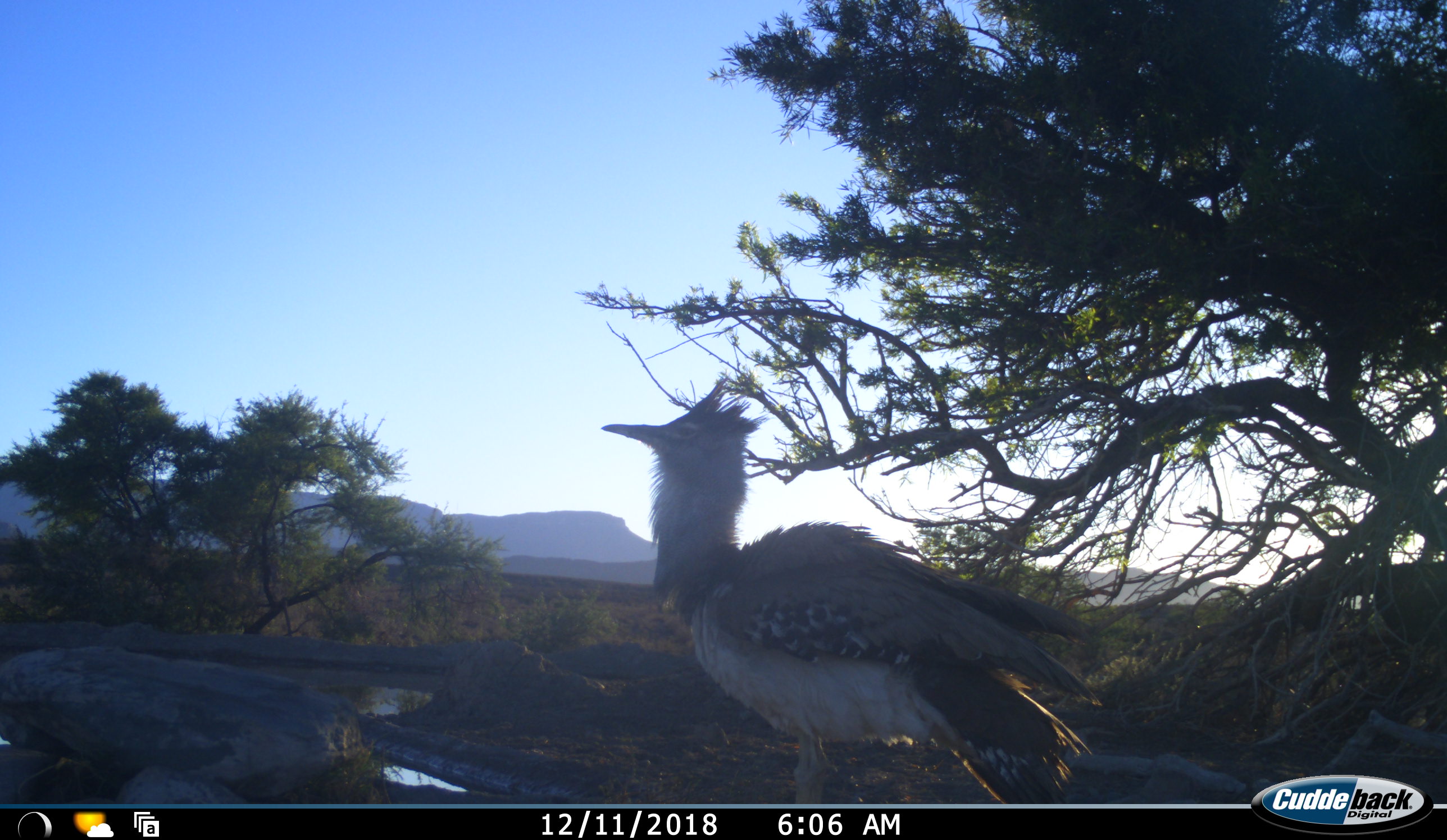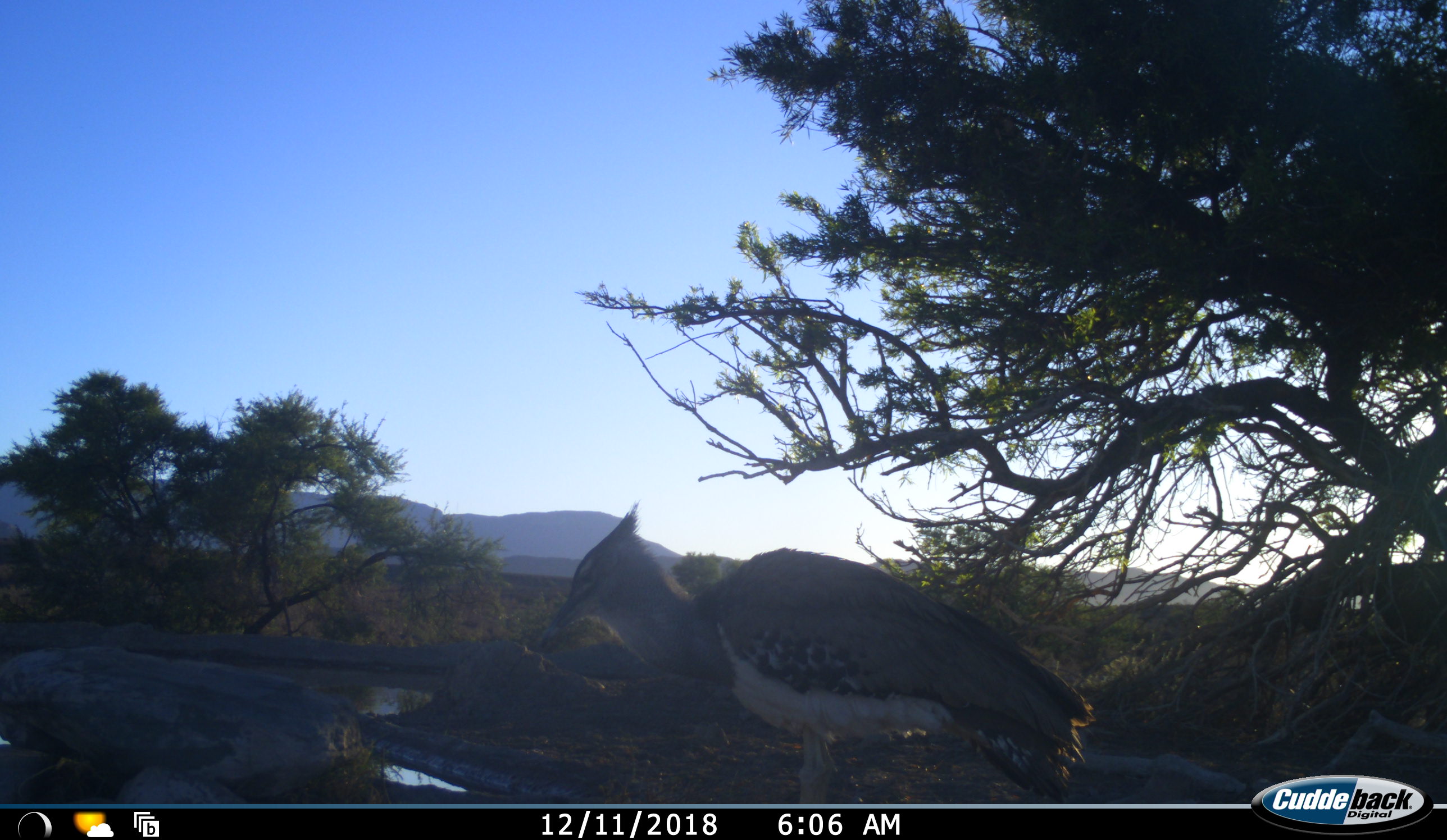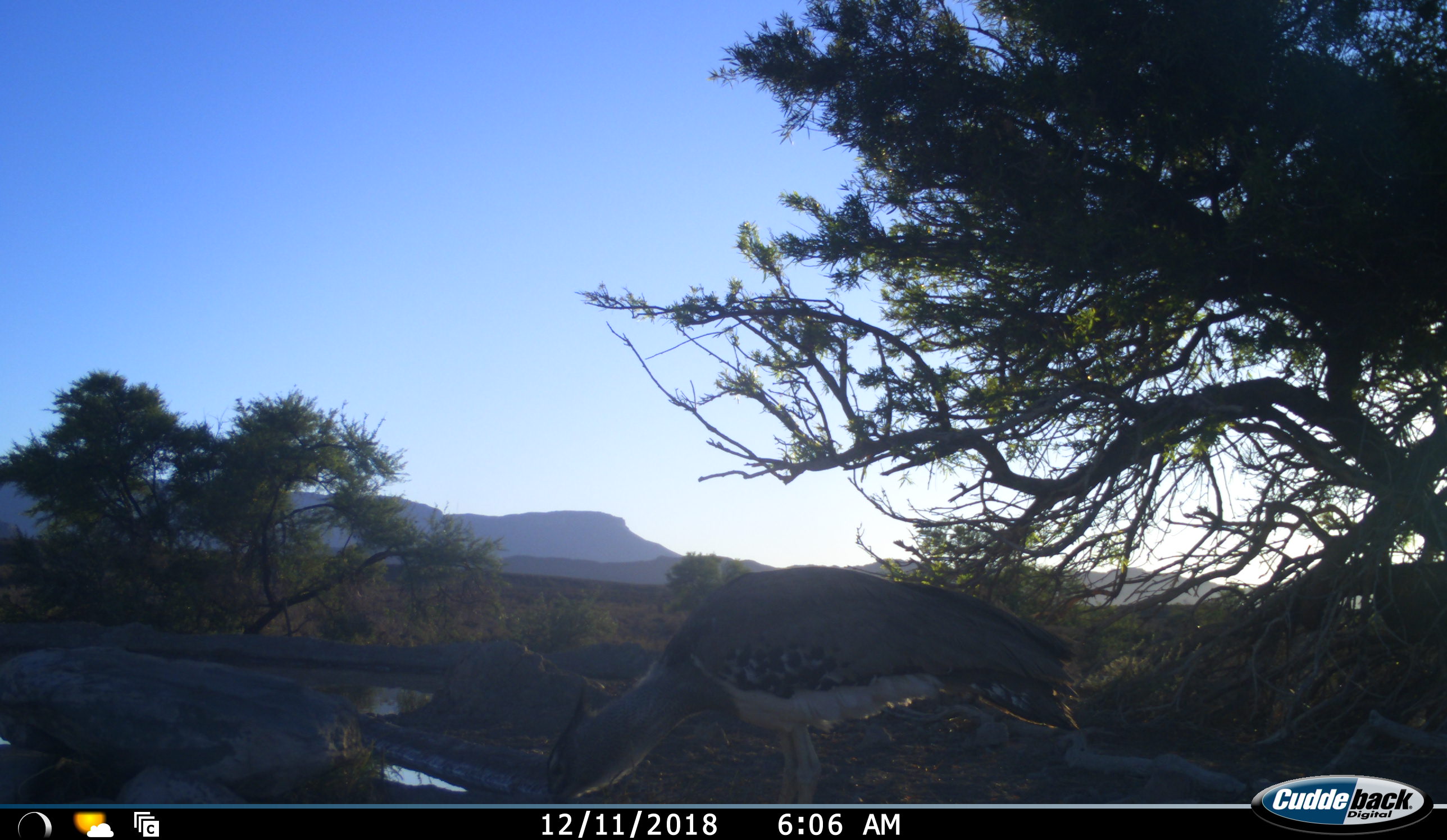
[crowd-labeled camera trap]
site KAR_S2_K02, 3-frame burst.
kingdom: Animalia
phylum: Chordata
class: Aves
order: Otidiformes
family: Otididae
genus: Ardeotis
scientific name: Ardeotis kori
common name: kori bustard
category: bustardkori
Bustardkori (kori bustard) (Ardeotis kori), count 1. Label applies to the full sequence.